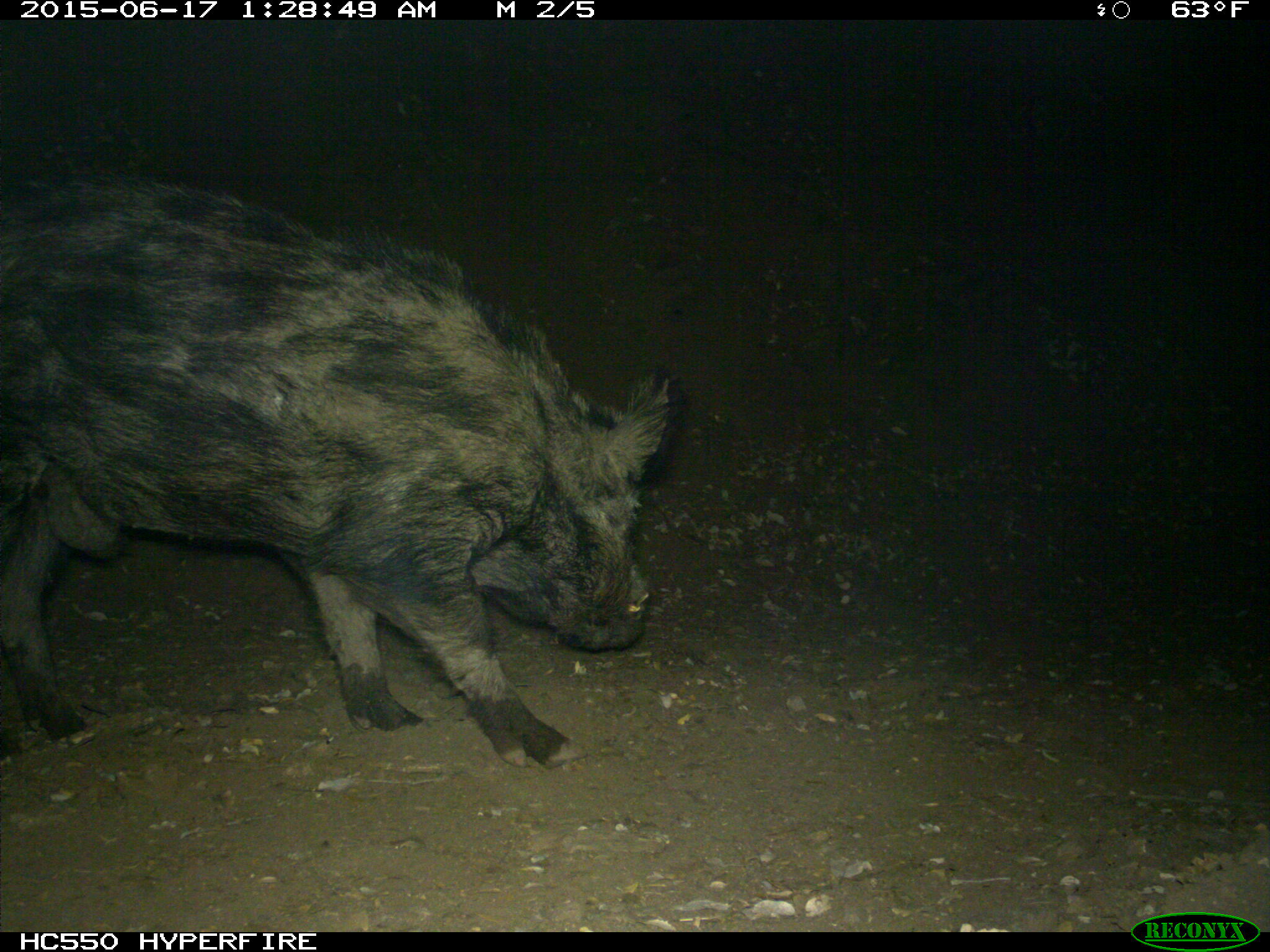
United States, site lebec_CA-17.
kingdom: Animalia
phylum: Chordata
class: Mammalia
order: Artiodactyla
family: Suidae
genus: Sus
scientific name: Sus scrofa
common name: wild boar